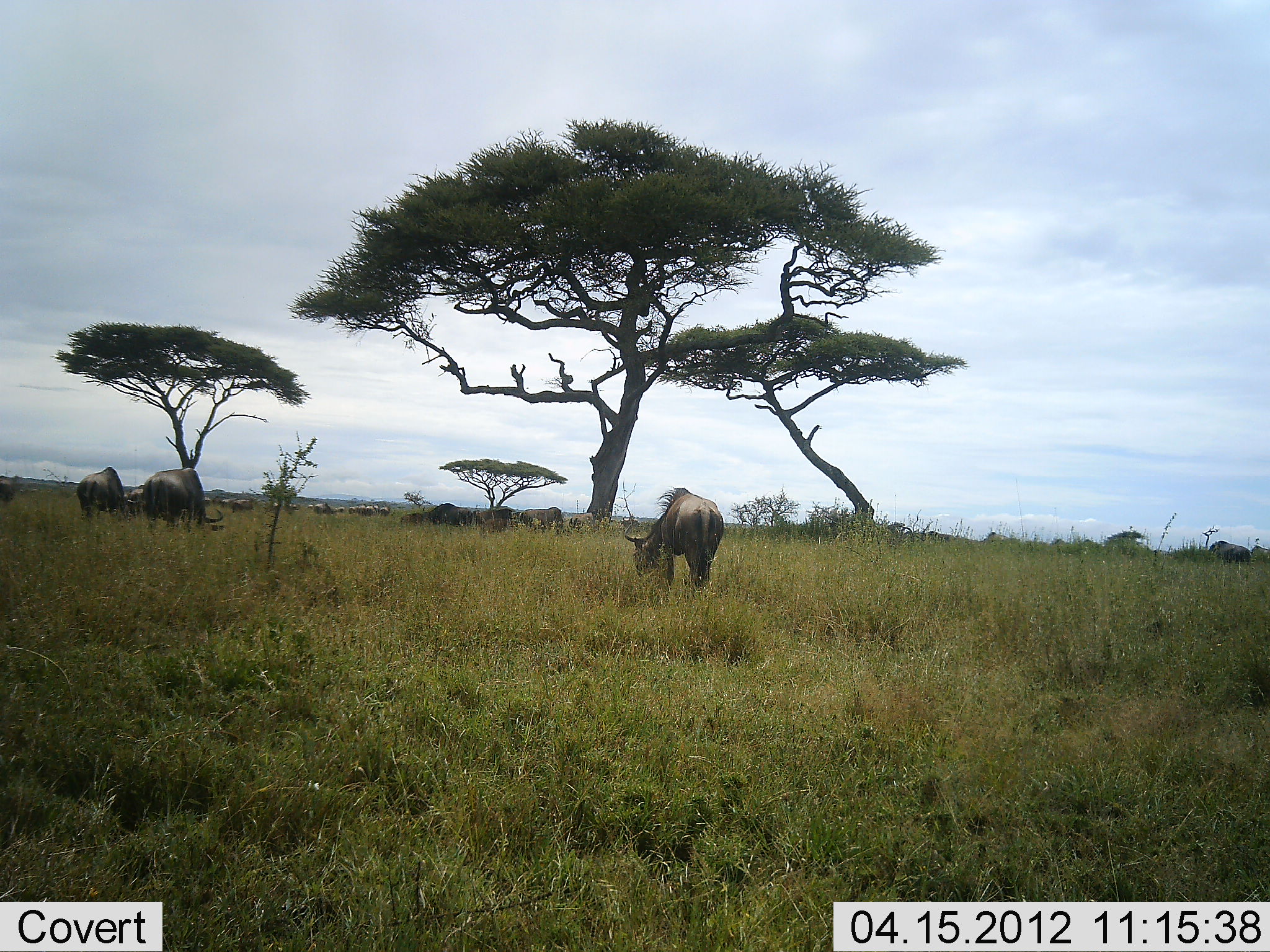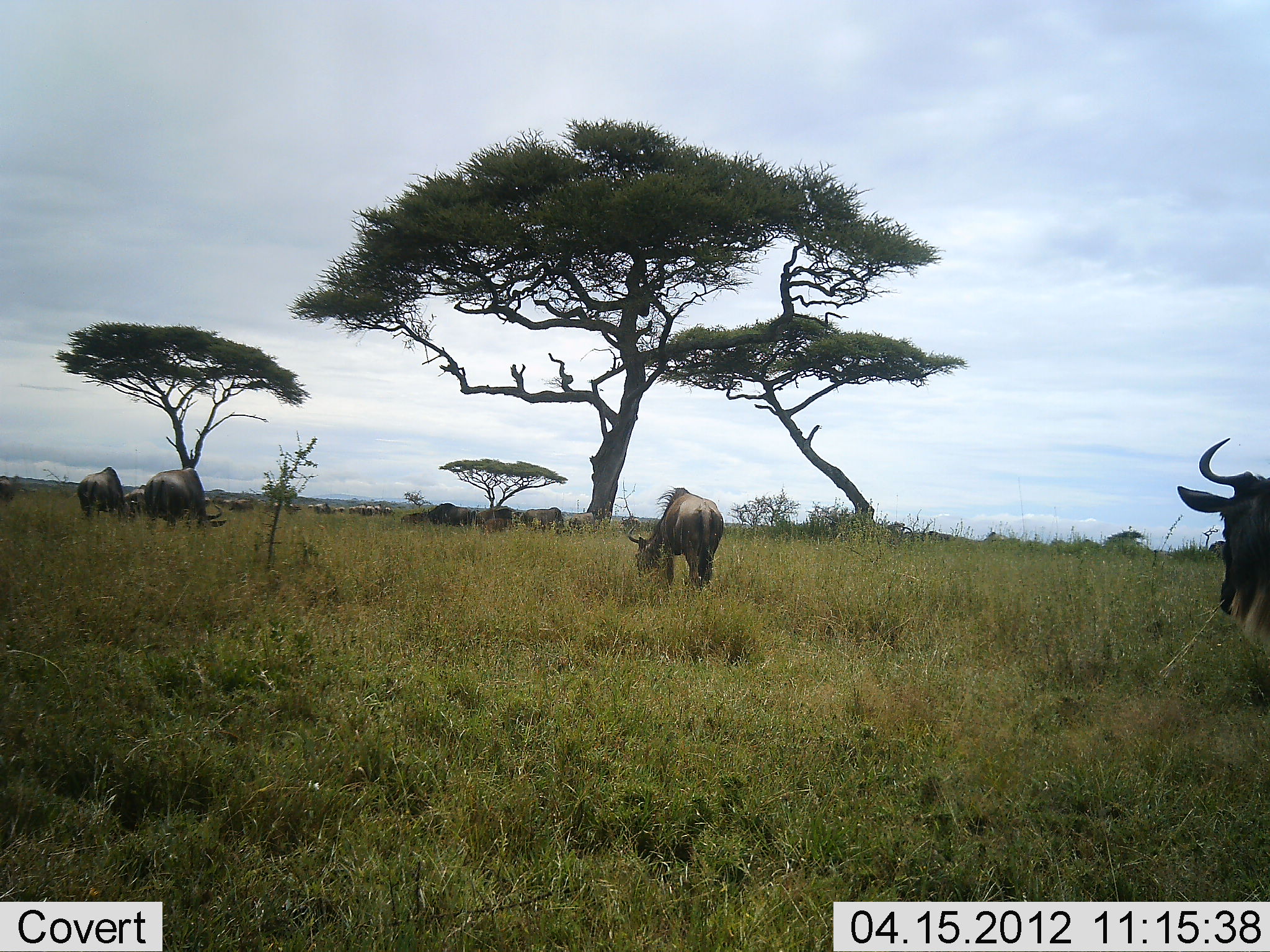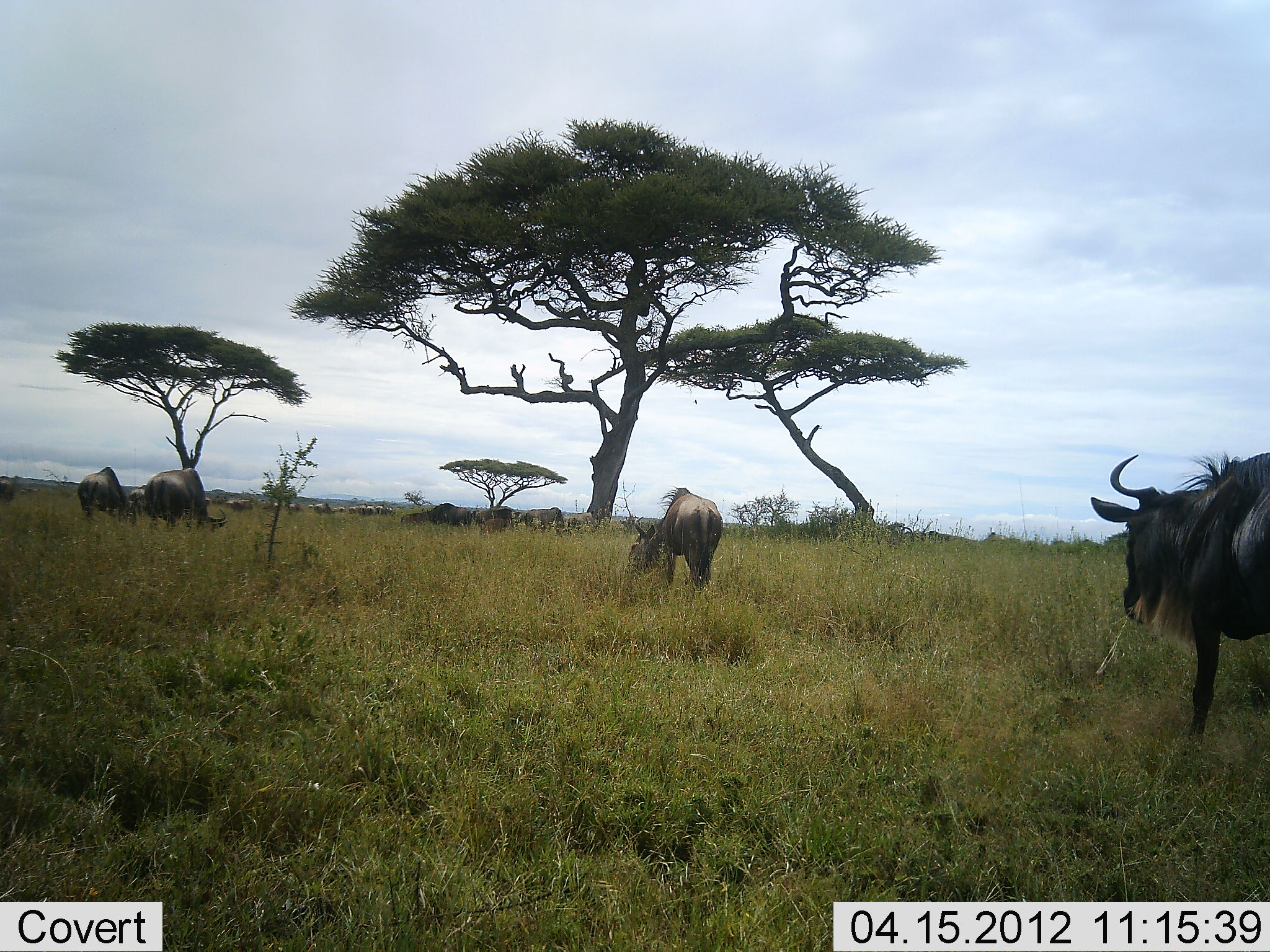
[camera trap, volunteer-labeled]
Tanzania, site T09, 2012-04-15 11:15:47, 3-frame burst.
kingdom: Animalia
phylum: Chordata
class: Mammalia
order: Artiodactyla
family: Bovidae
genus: Connochaetes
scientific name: Connochaetes taurinus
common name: blue wildebeest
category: wildebeest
Wildebeest (blue wildebeest) (Connochaetes taurinus), count 11-50. Behavior (volunteer vote fractions): standing 48%, resting 0%, moving 52%, interacting 0%. Young present (vote fraction): 5%. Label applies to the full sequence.